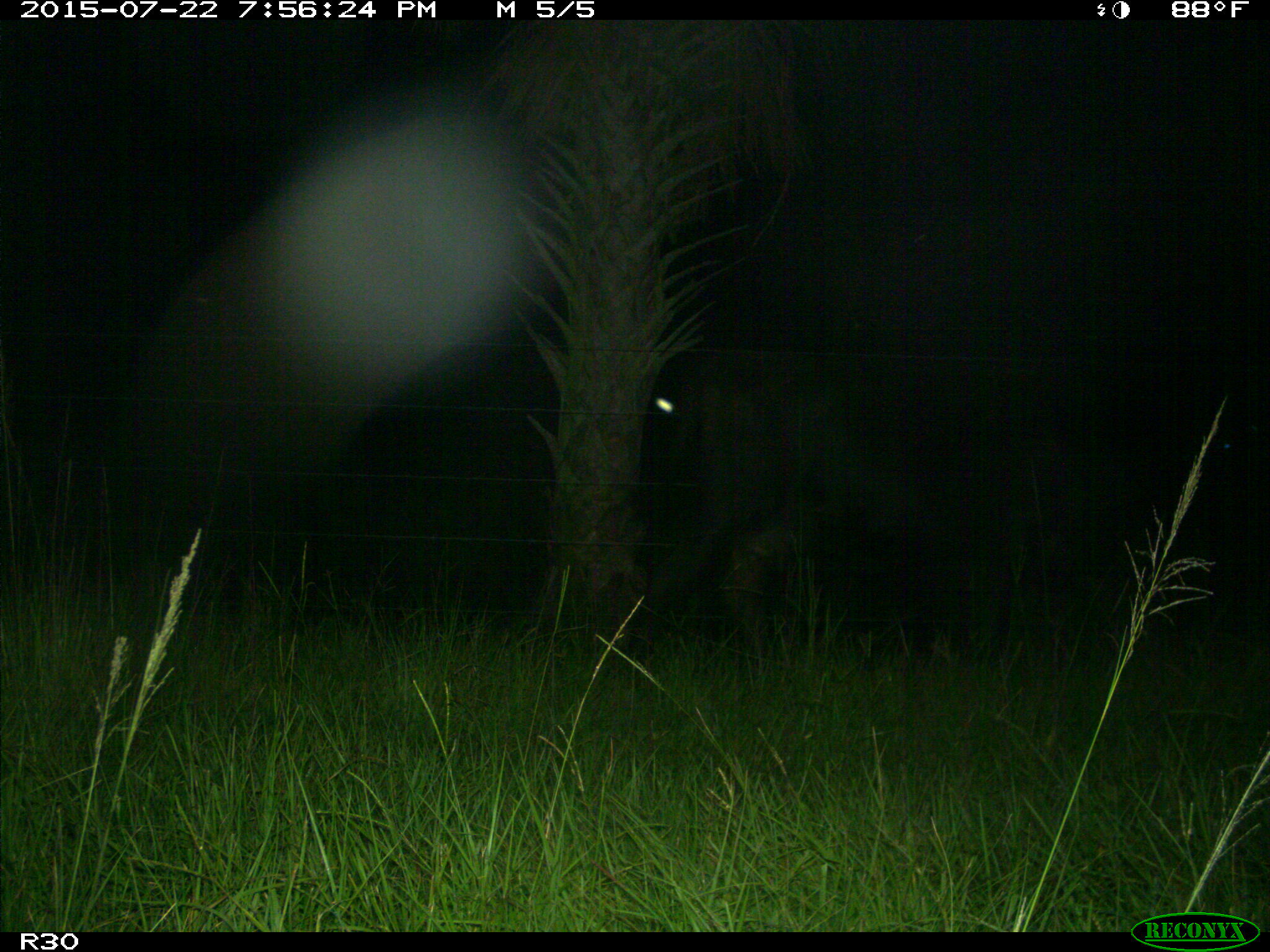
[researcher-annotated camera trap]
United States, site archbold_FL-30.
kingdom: Animalia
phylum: Chordata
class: Mammalia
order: Artiodactyla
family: Bovidae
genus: Bos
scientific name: Bos taurus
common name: domestic cow